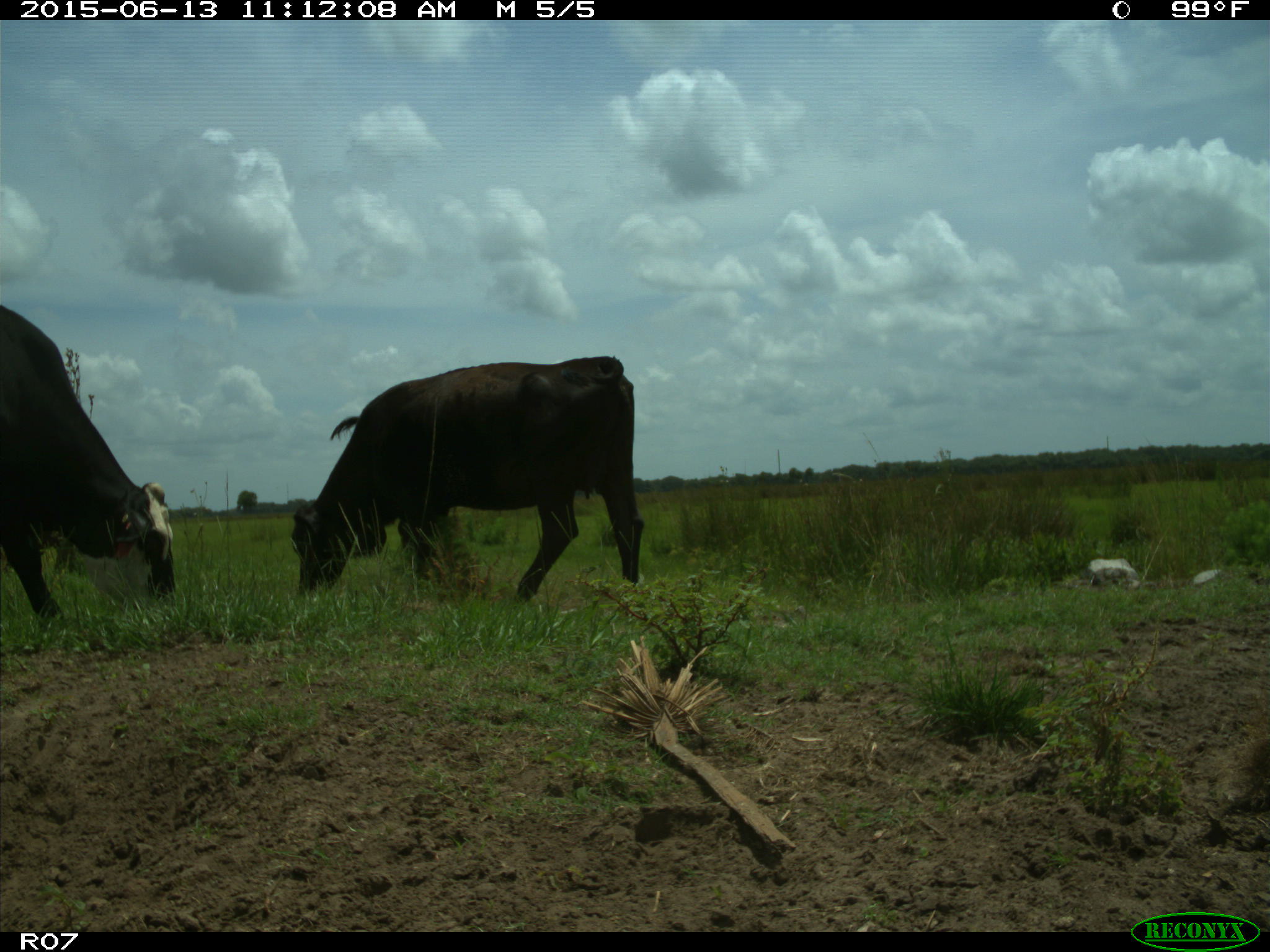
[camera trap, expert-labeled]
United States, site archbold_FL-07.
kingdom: Animalia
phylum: Chordata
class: Mammalia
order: Artiodactyla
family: Bovidae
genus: Bos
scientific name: Bos taurus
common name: domestic cow